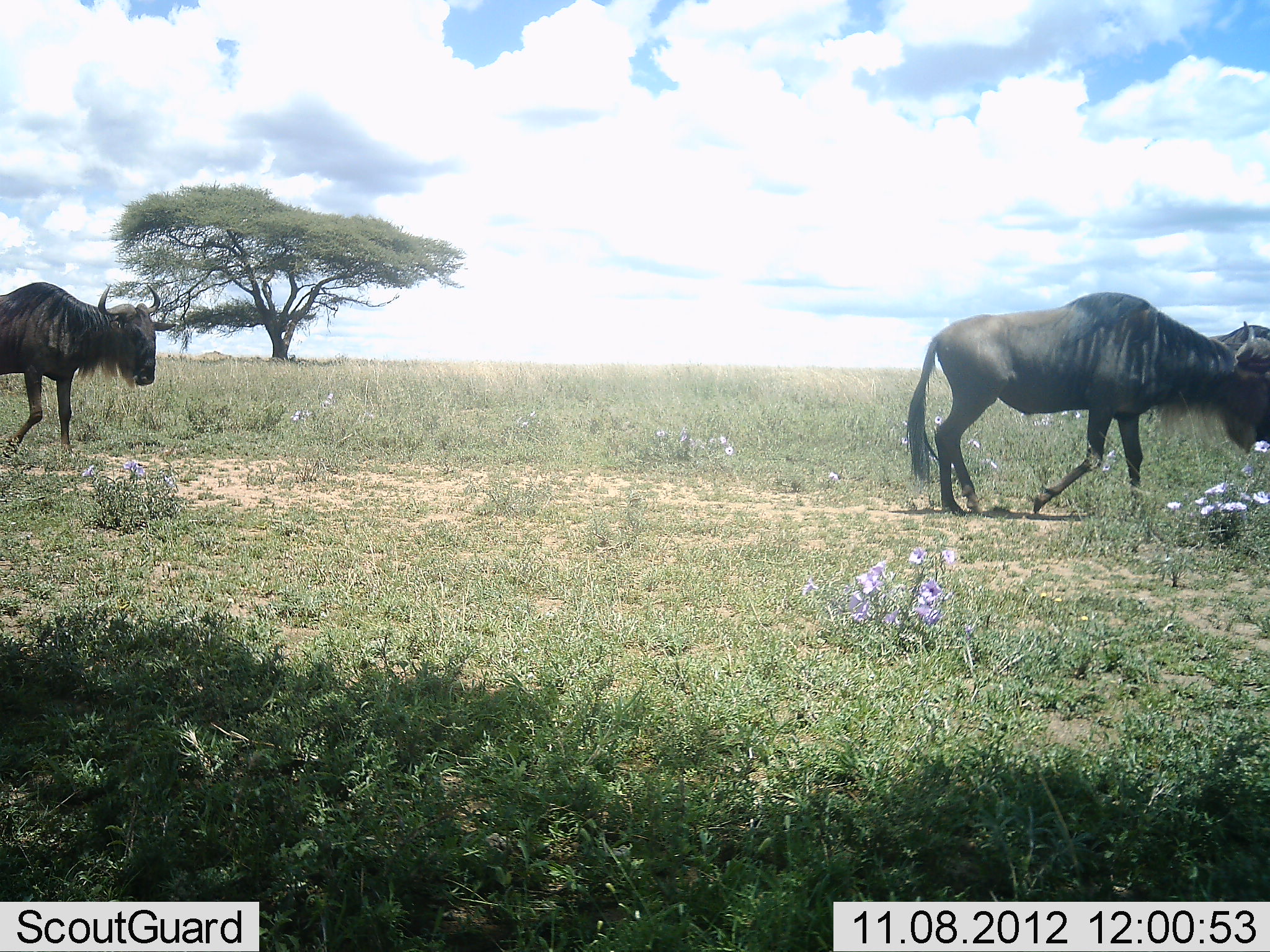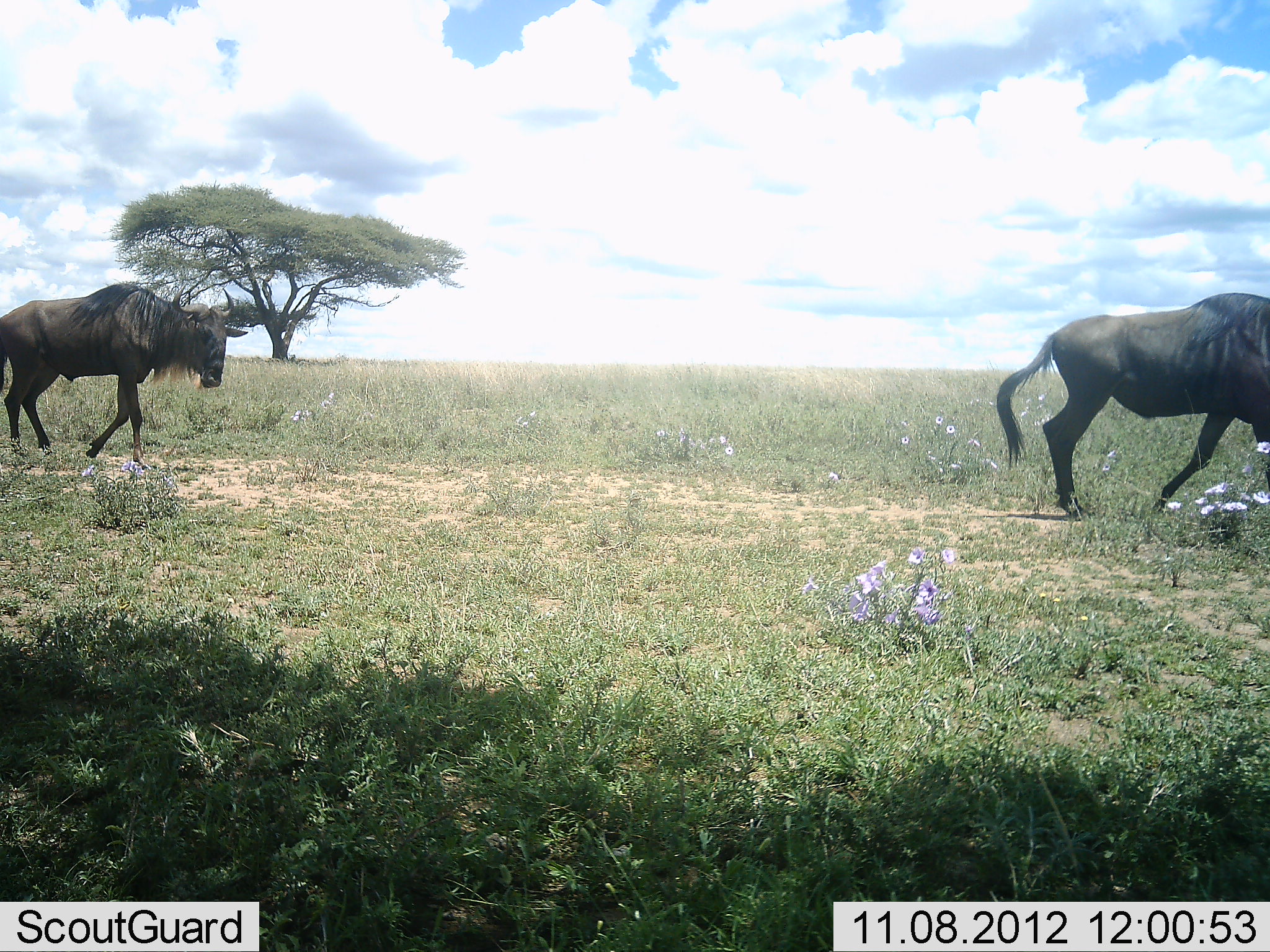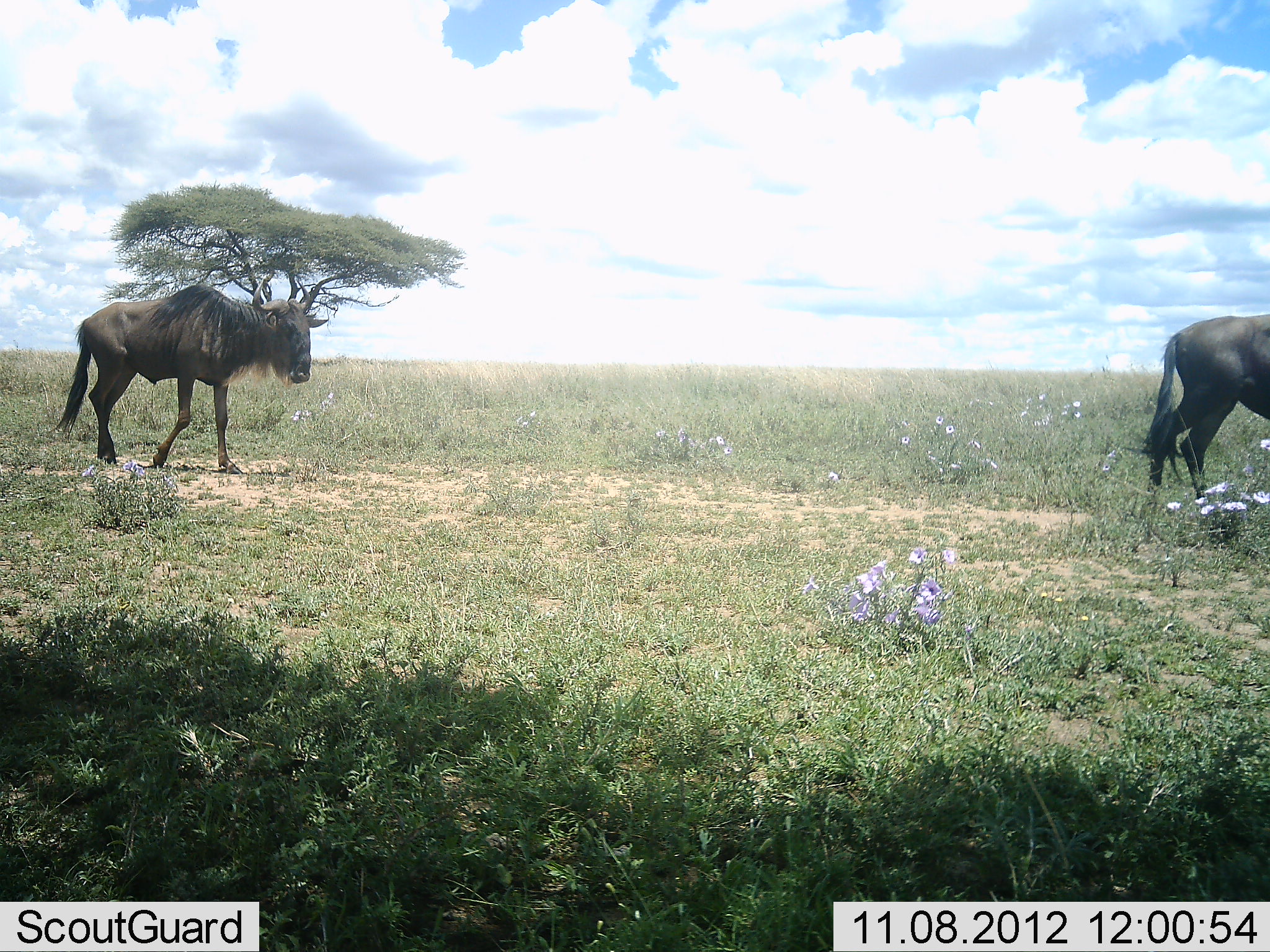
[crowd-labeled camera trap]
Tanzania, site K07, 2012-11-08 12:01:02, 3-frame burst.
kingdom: Animalia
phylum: Chordata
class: Mammalia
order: Artiodactyla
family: Bovidae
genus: Connochaetes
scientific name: Connochaetes taurinus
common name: blue wildebeest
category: wildebeest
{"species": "wildebeest (blue wildebeest) (Connochaetes taurinus)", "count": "2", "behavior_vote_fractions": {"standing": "10%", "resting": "0%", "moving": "90%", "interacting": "0%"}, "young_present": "0%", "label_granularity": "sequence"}